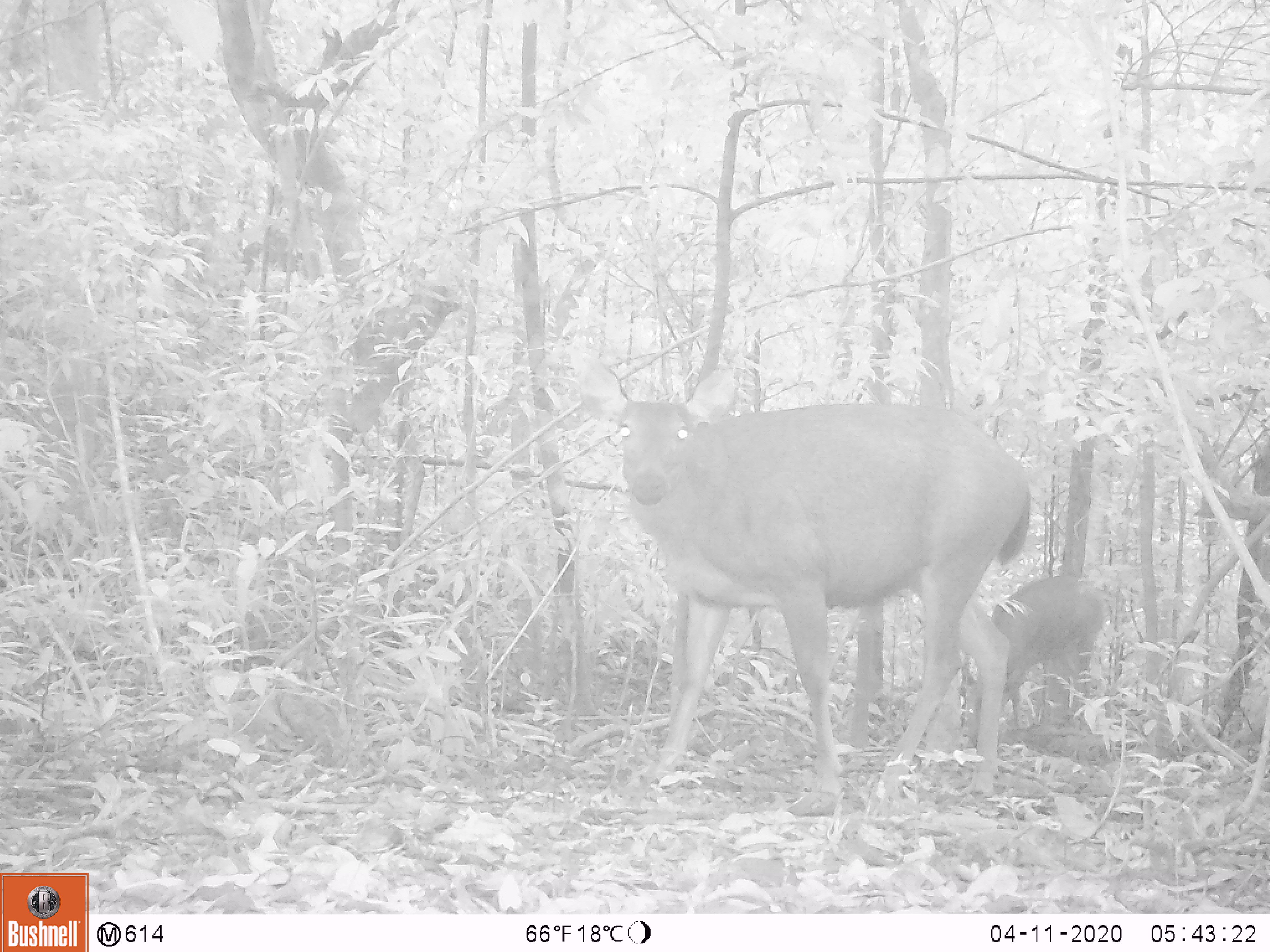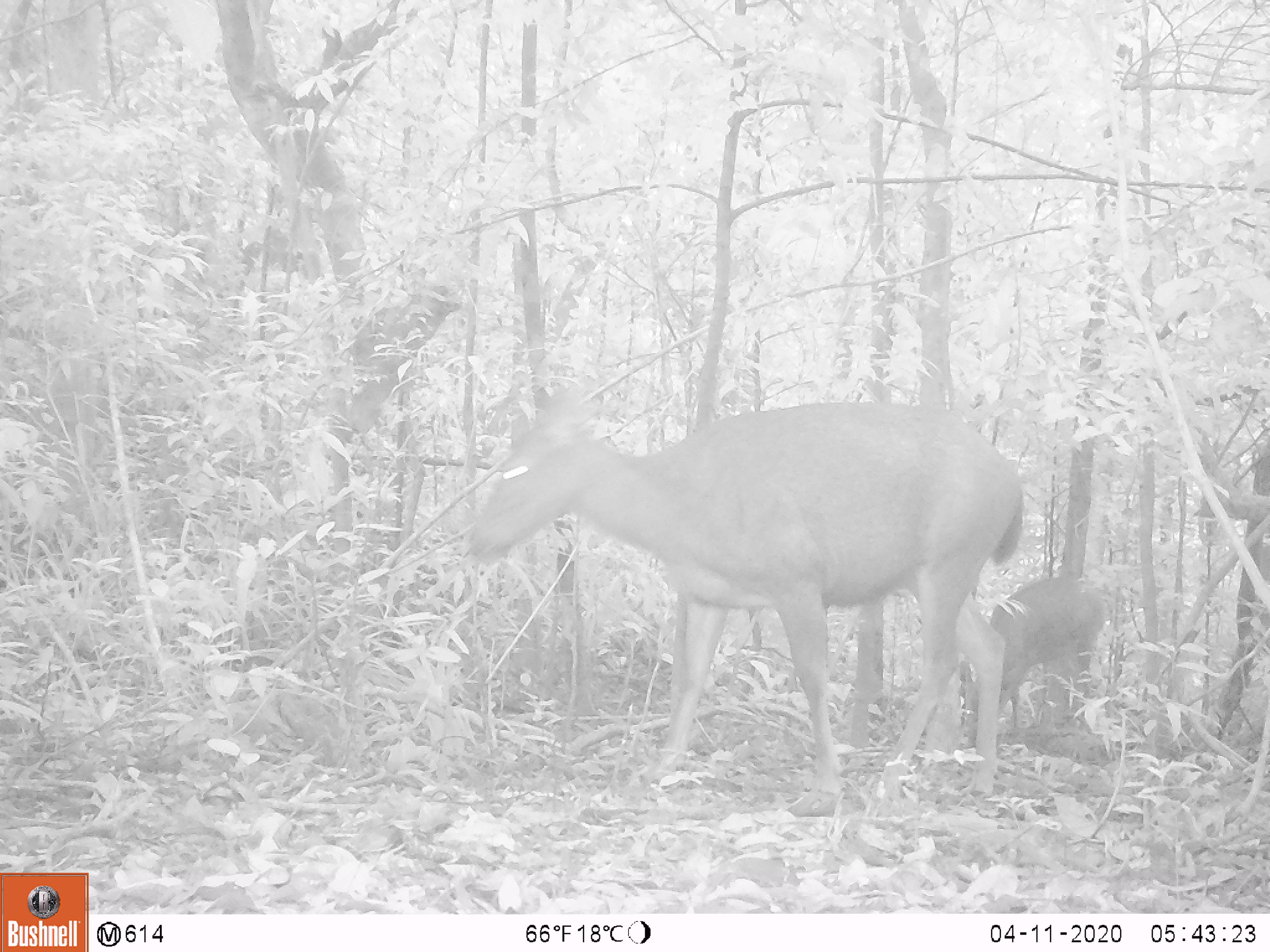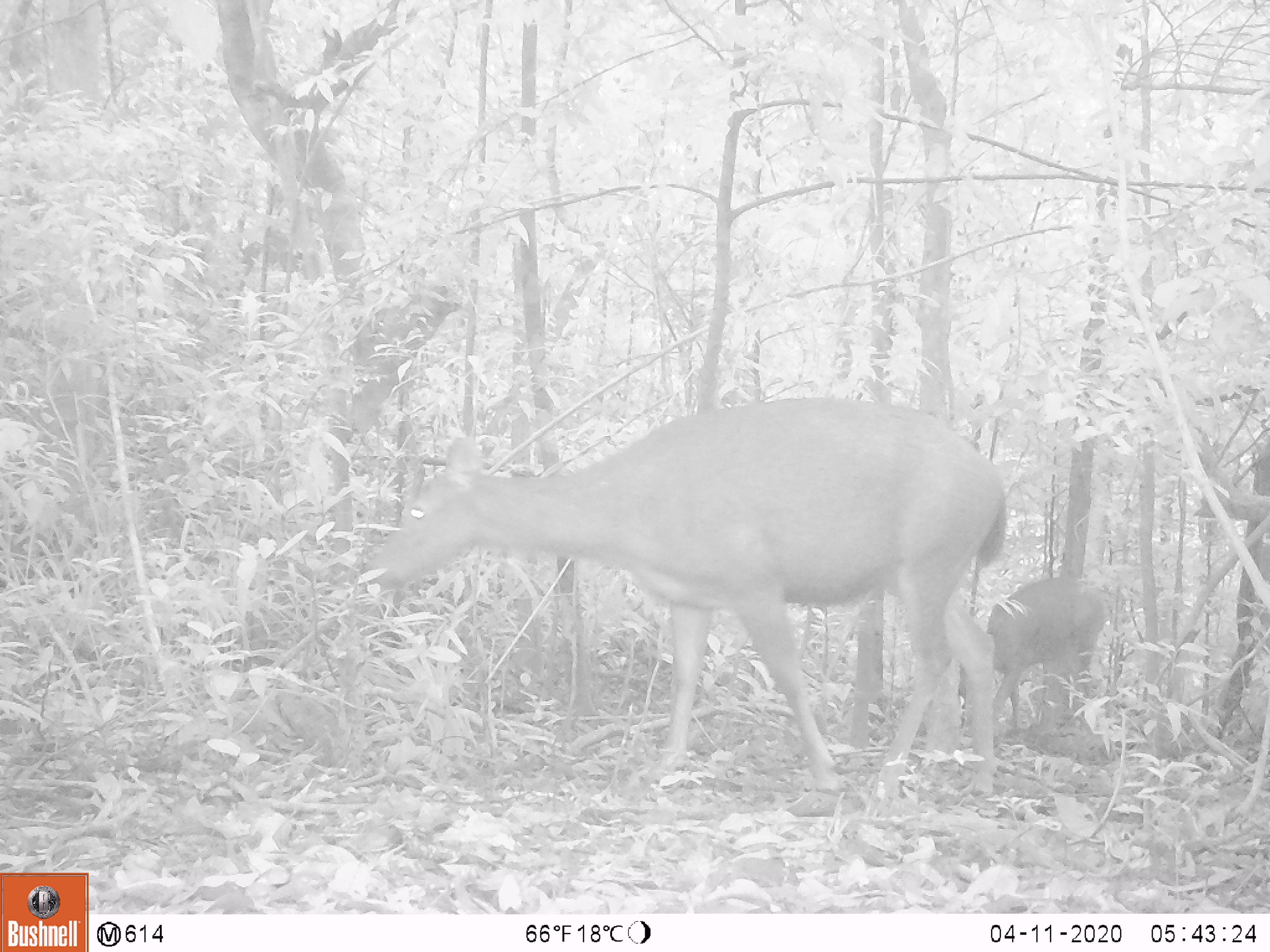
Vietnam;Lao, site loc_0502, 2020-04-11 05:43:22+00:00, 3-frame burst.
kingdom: Animalia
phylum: Chordata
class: Mammalia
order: Artiodactyla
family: Cervidae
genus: Rusa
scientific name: Rusa unicolor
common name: sambar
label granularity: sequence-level